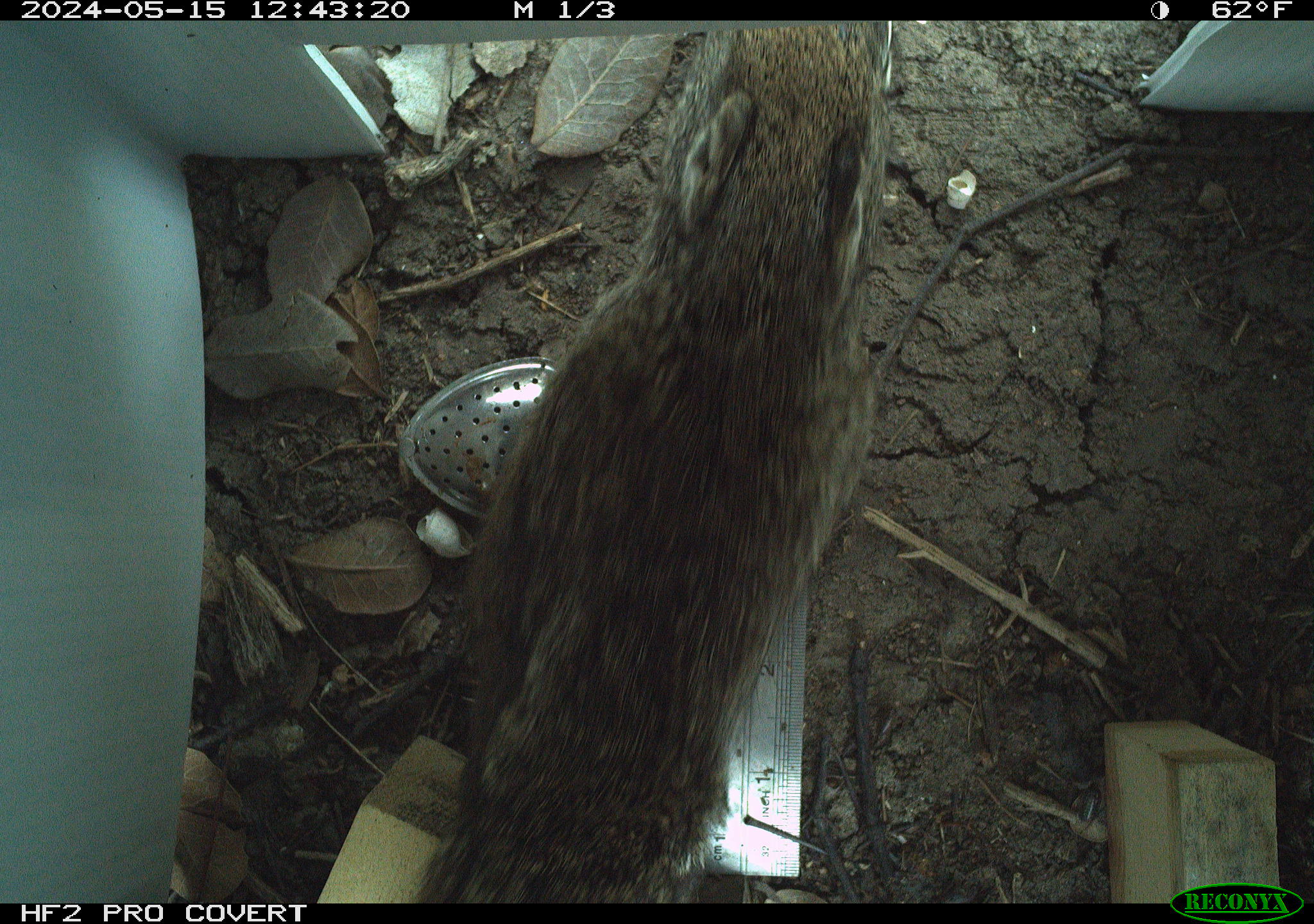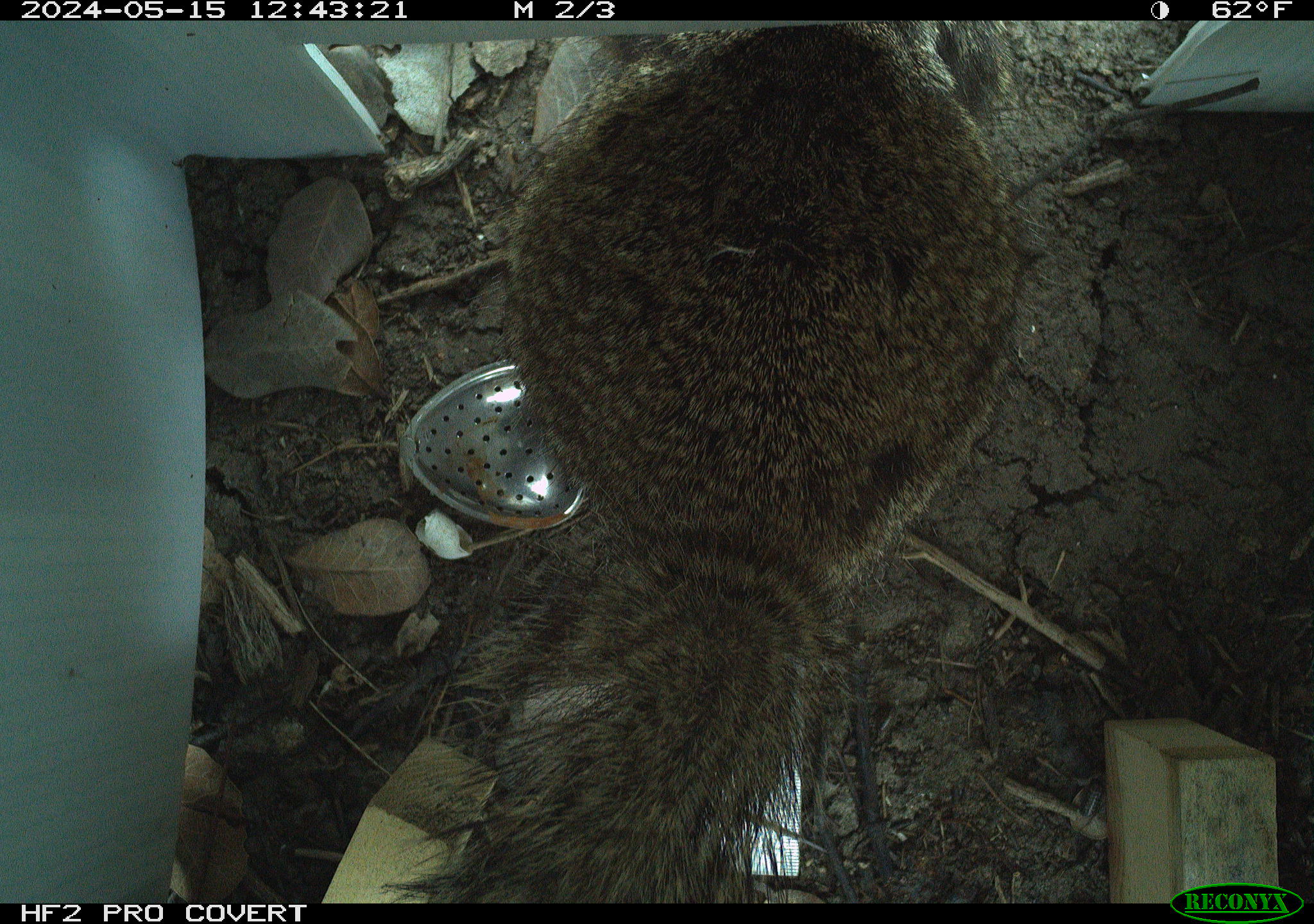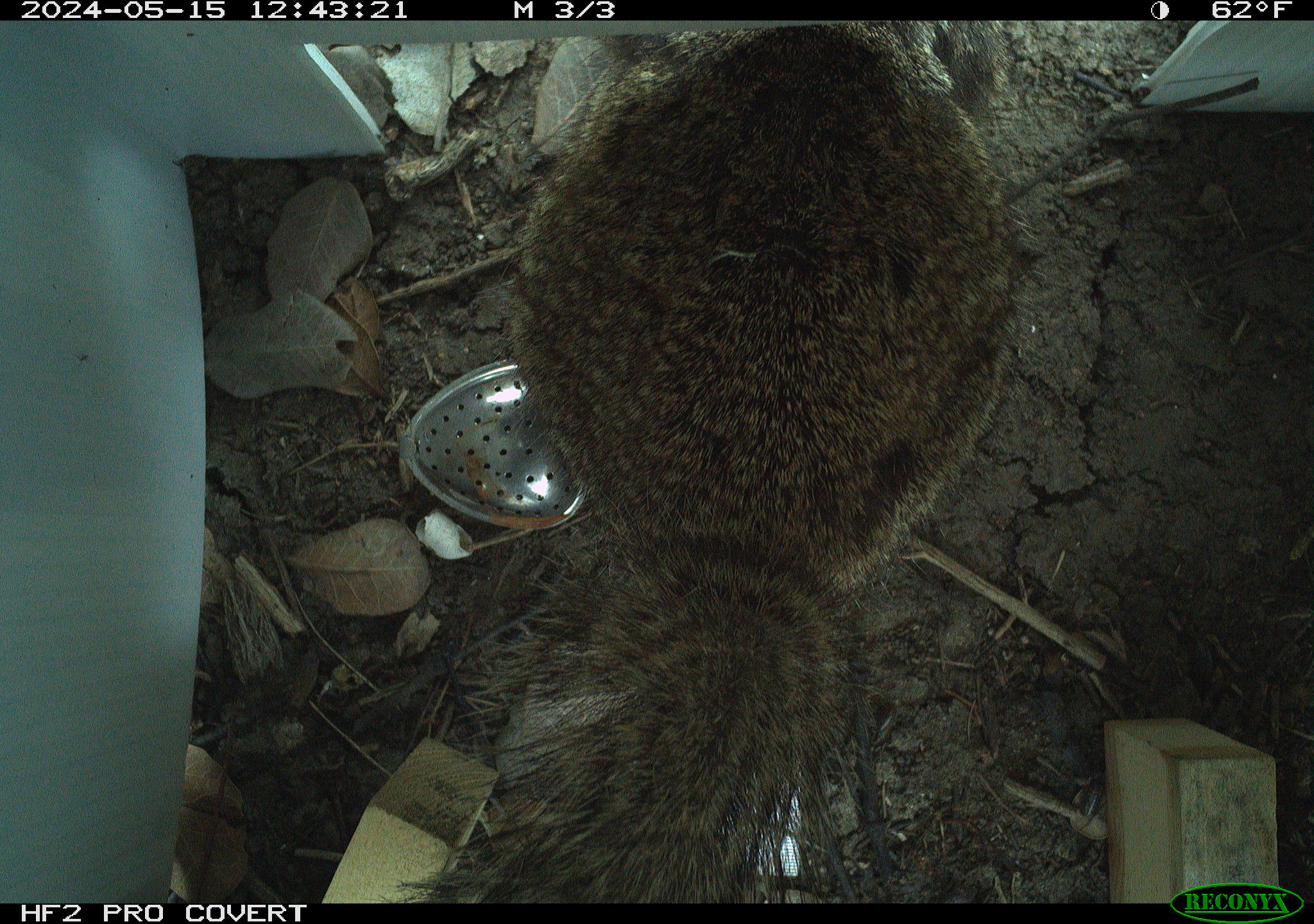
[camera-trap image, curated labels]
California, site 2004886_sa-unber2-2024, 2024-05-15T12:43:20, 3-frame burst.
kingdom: Animalia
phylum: Chordata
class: Mammalia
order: Rodentia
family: Sciuridae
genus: Otospermophilus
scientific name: Otospermophilus beecheyi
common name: california ground squirrel